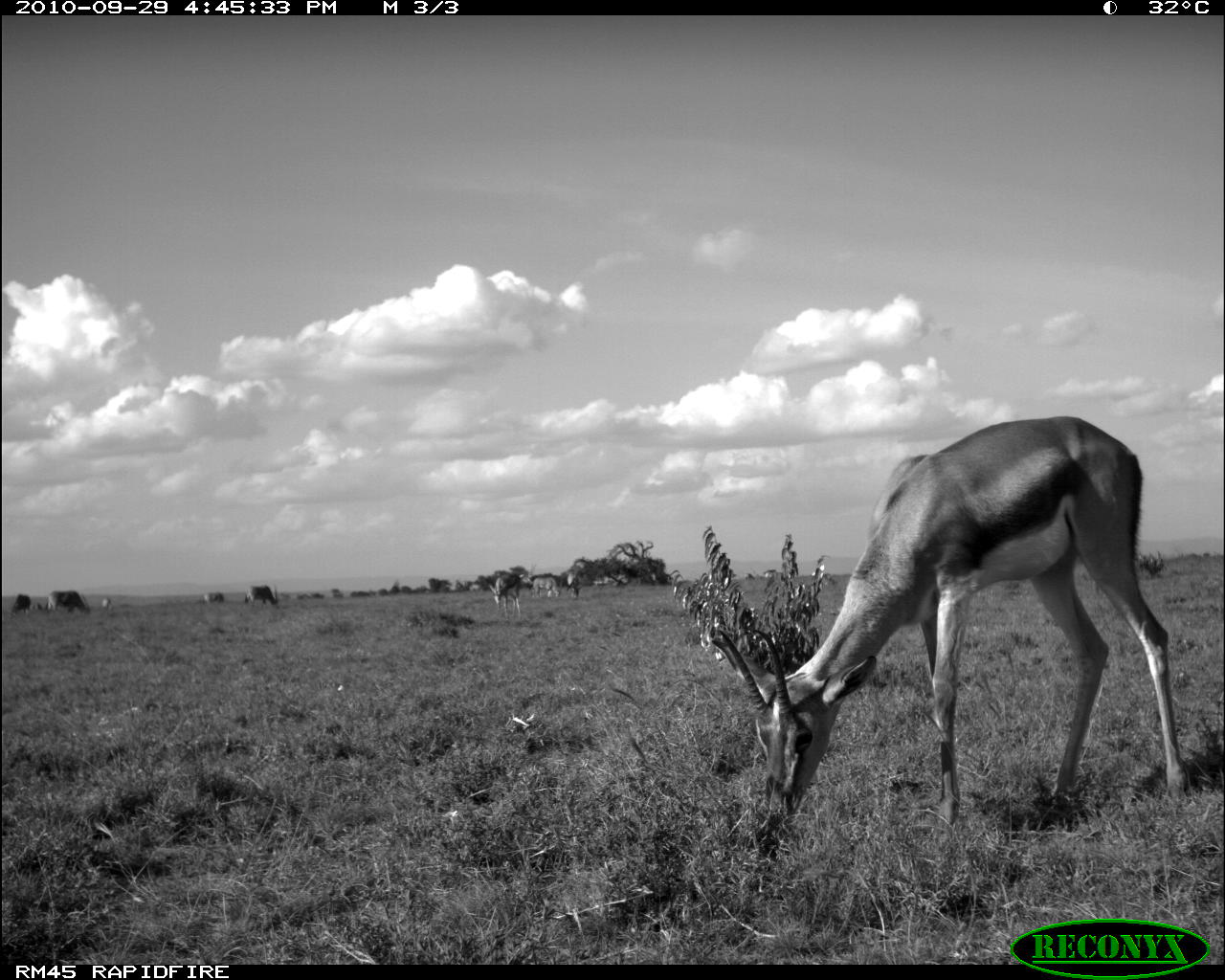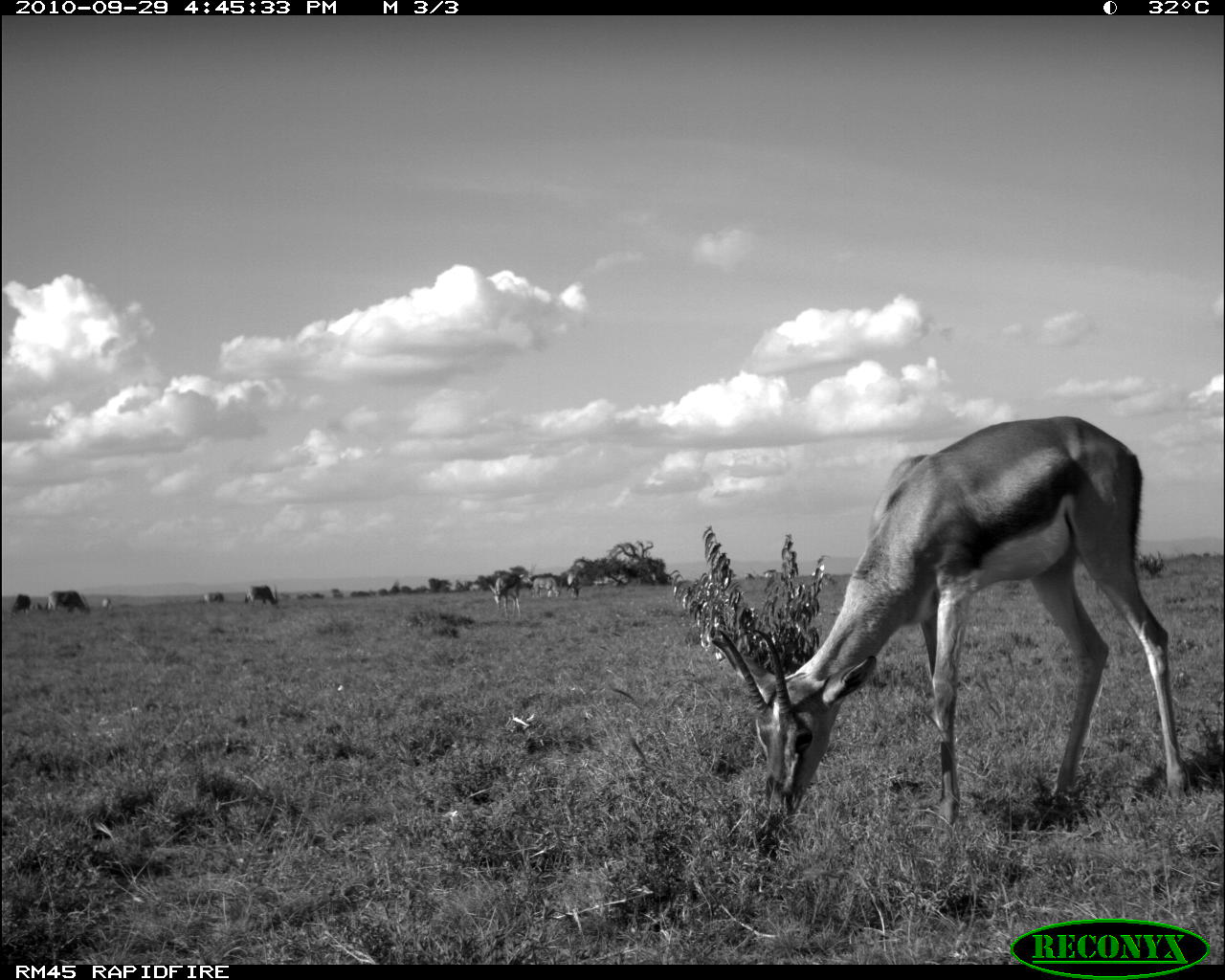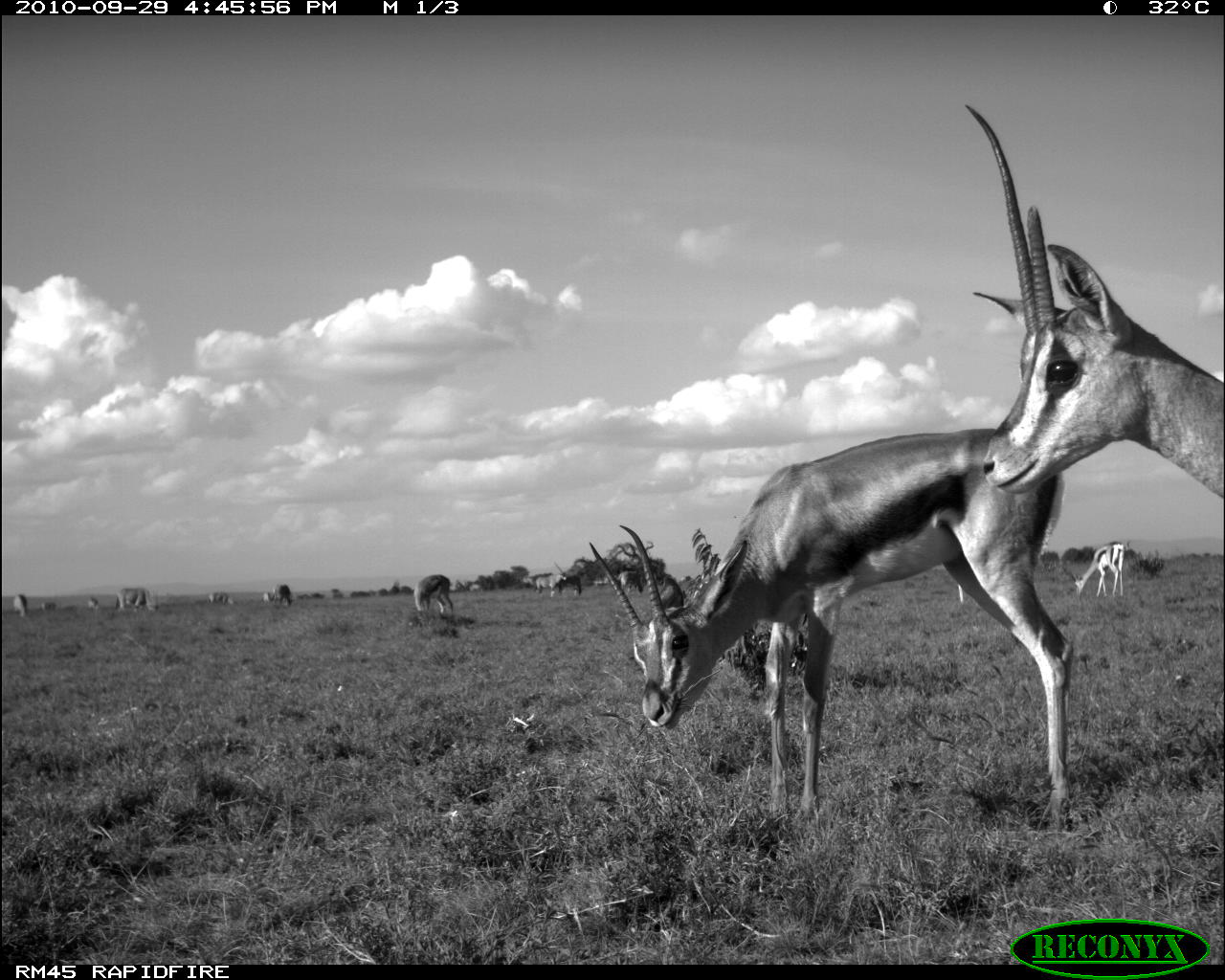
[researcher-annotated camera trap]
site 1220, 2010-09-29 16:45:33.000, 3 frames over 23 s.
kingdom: Animalia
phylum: Chordata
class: Mammalia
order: Artiodactyla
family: Bovidae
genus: Nanger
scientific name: Nanger granti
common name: grant's gazelle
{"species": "Nanger granti (grant's gazelle)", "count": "2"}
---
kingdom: Animalia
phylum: Chordata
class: Mammalia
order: Artiodactyla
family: Bovidae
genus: Oryx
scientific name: Oryx beisa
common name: east african oryx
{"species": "Oryx beisa (east african oryx)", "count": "7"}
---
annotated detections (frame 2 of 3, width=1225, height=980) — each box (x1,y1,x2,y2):
oryx beisa: (711,415,1191,826); (489,571,523,623); (45,590,90,616); (245,584,281,609); (532,577,560,599); (10,592,32,616); (565,571,583,599); (199,591,223,605); (101,596,113,613)